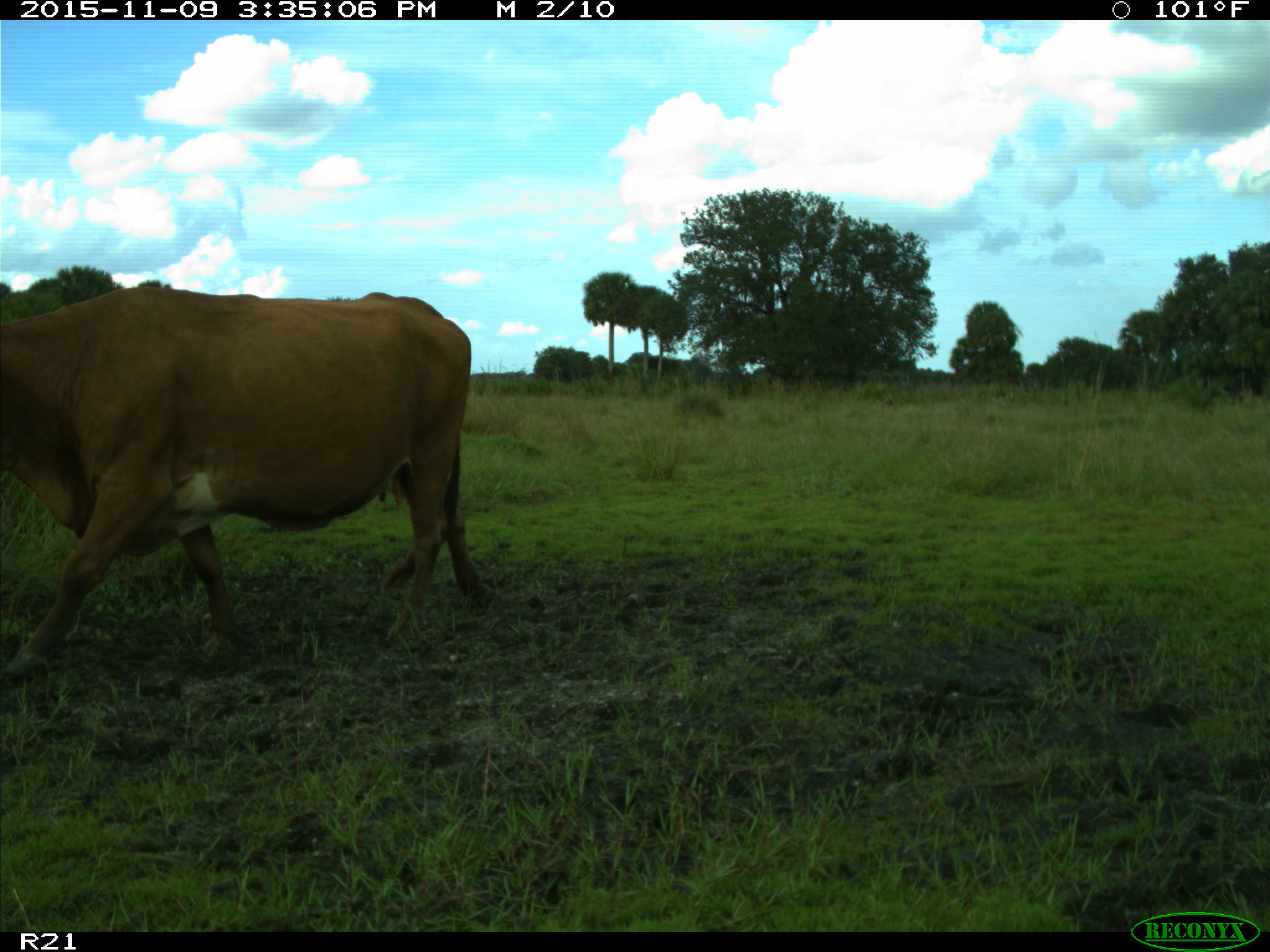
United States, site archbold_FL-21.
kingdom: Animalia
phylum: Chordata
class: Mammalia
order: Artiodactyla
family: Bovidae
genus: Bos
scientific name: Bos taurus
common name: domestic cow